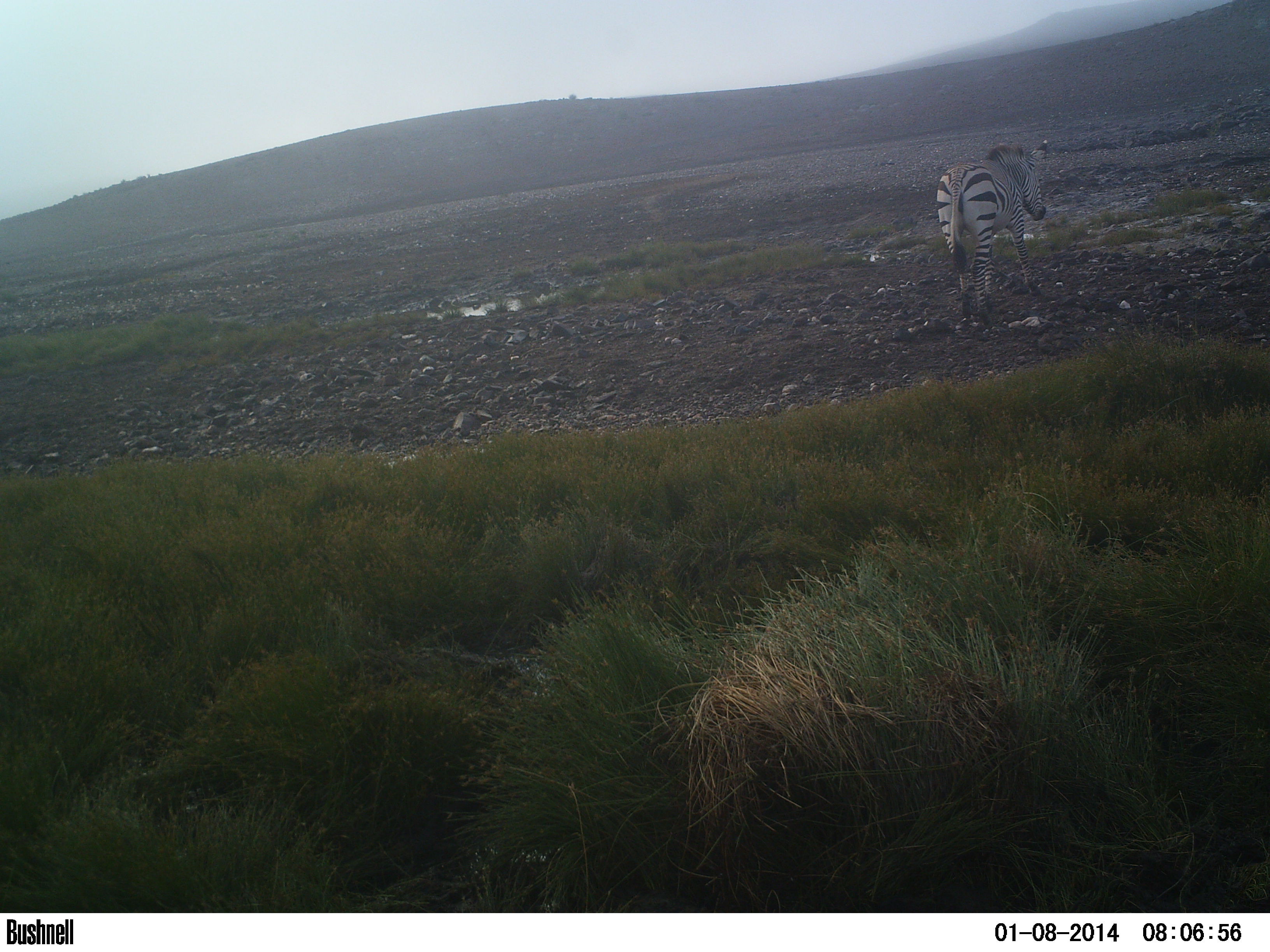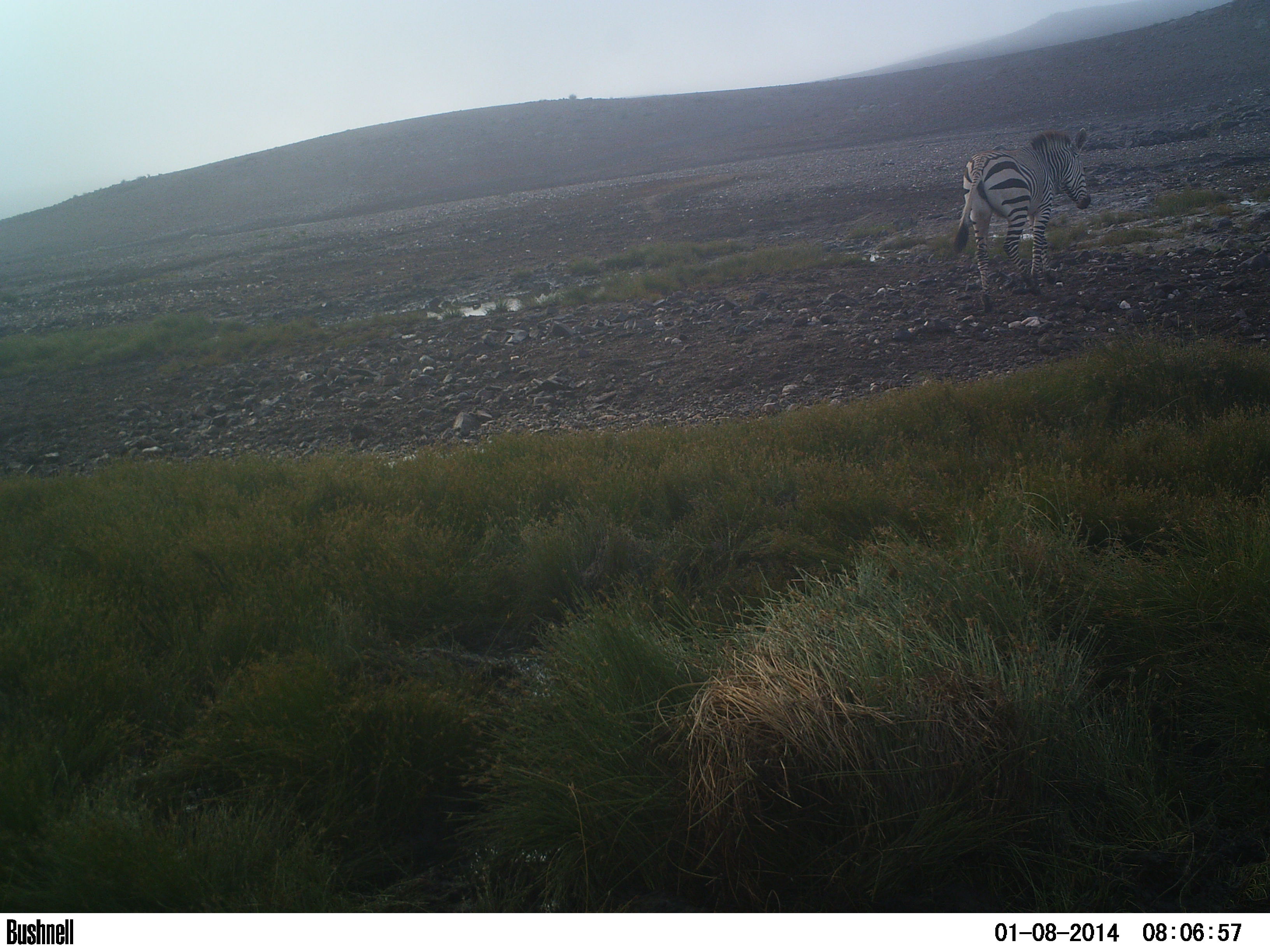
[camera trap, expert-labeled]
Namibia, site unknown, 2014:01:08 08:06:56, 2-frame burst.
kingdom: Animalia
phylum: Chordata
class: Mammalia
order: Perissodactyla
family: Equidae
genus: Equus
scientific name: Equus zebra hartmannae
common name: hartmann's mountain zebra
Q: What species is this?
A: Equus zebra hartmannae (hartmann's mountain zebra).